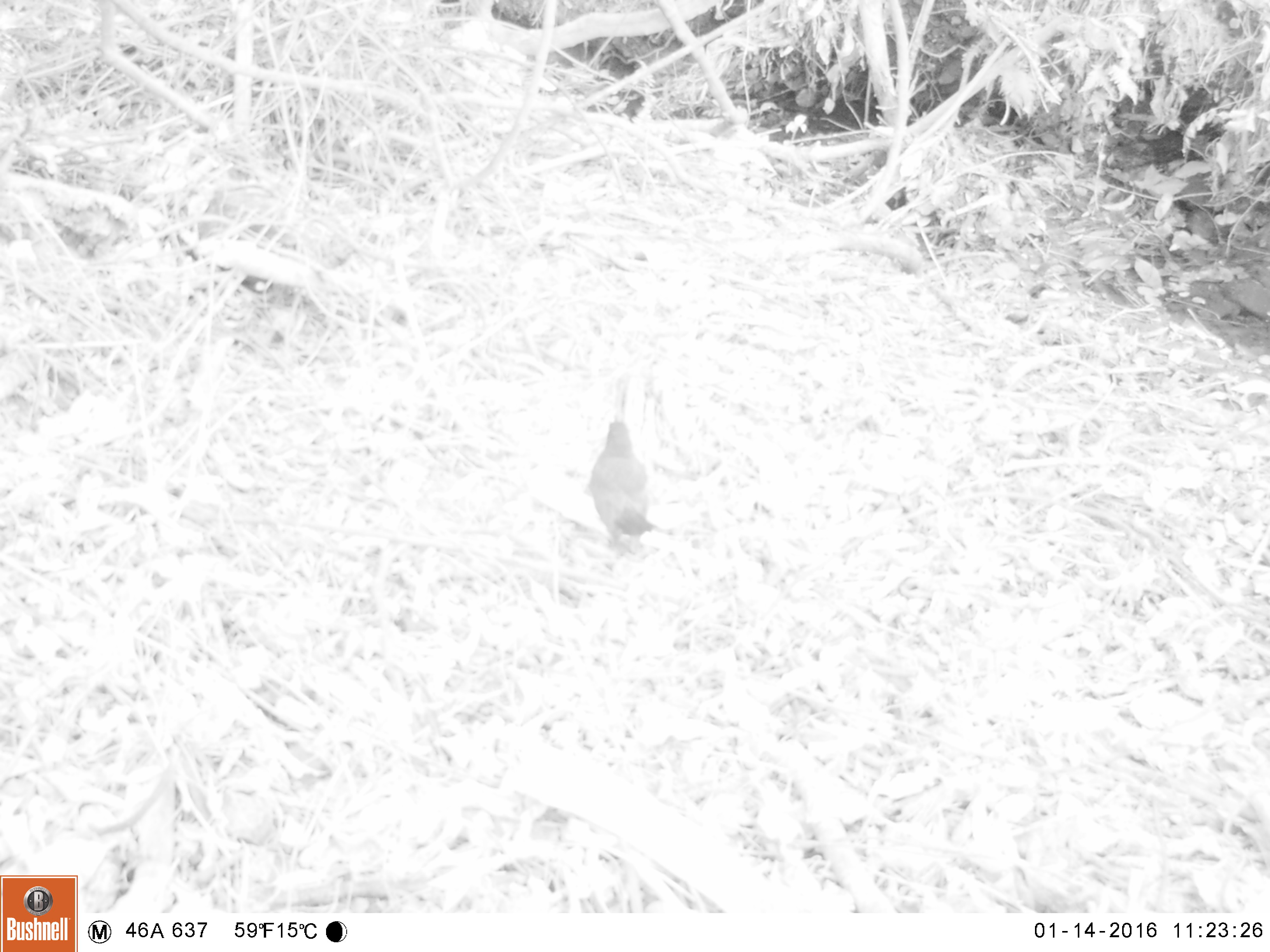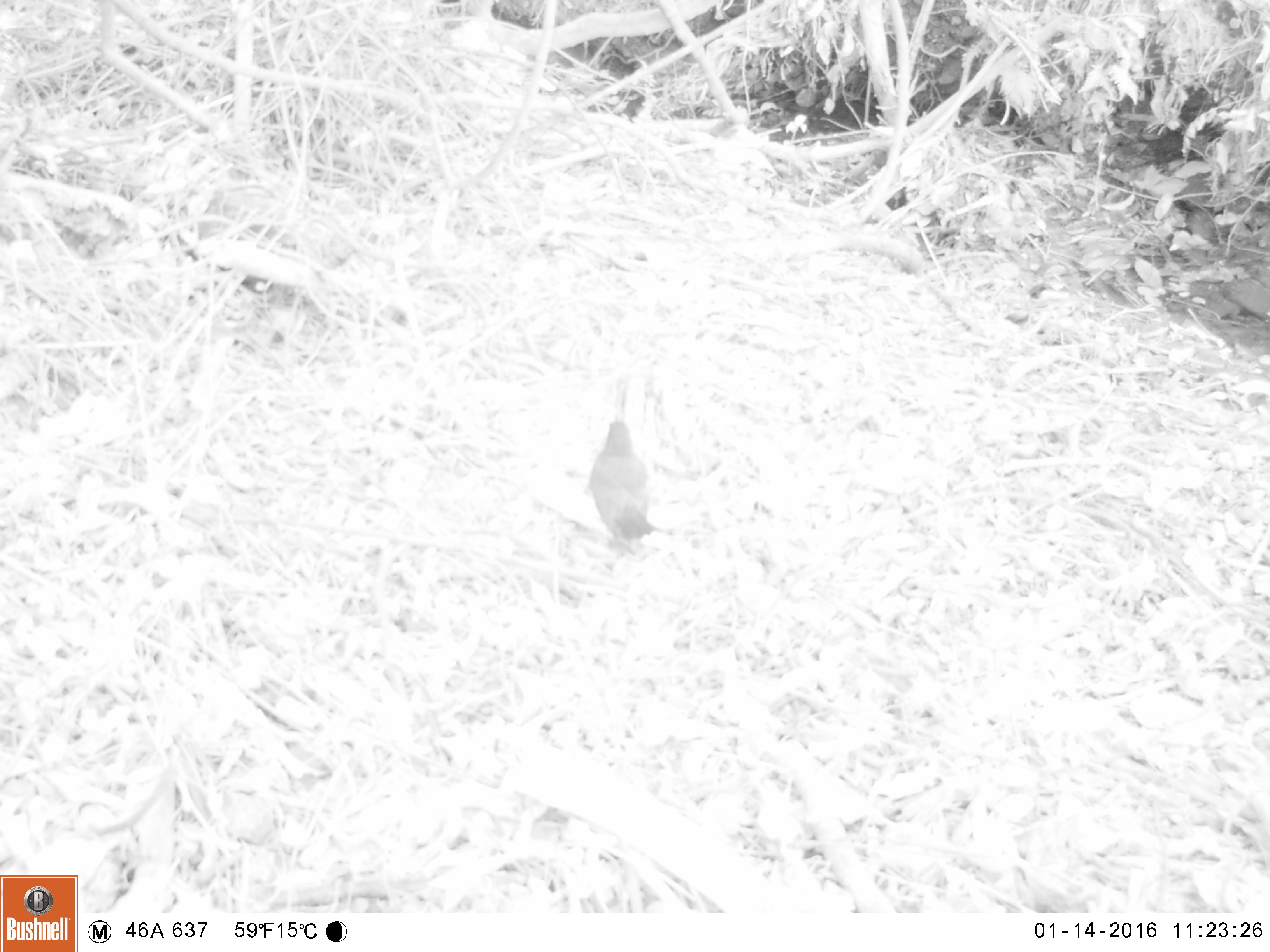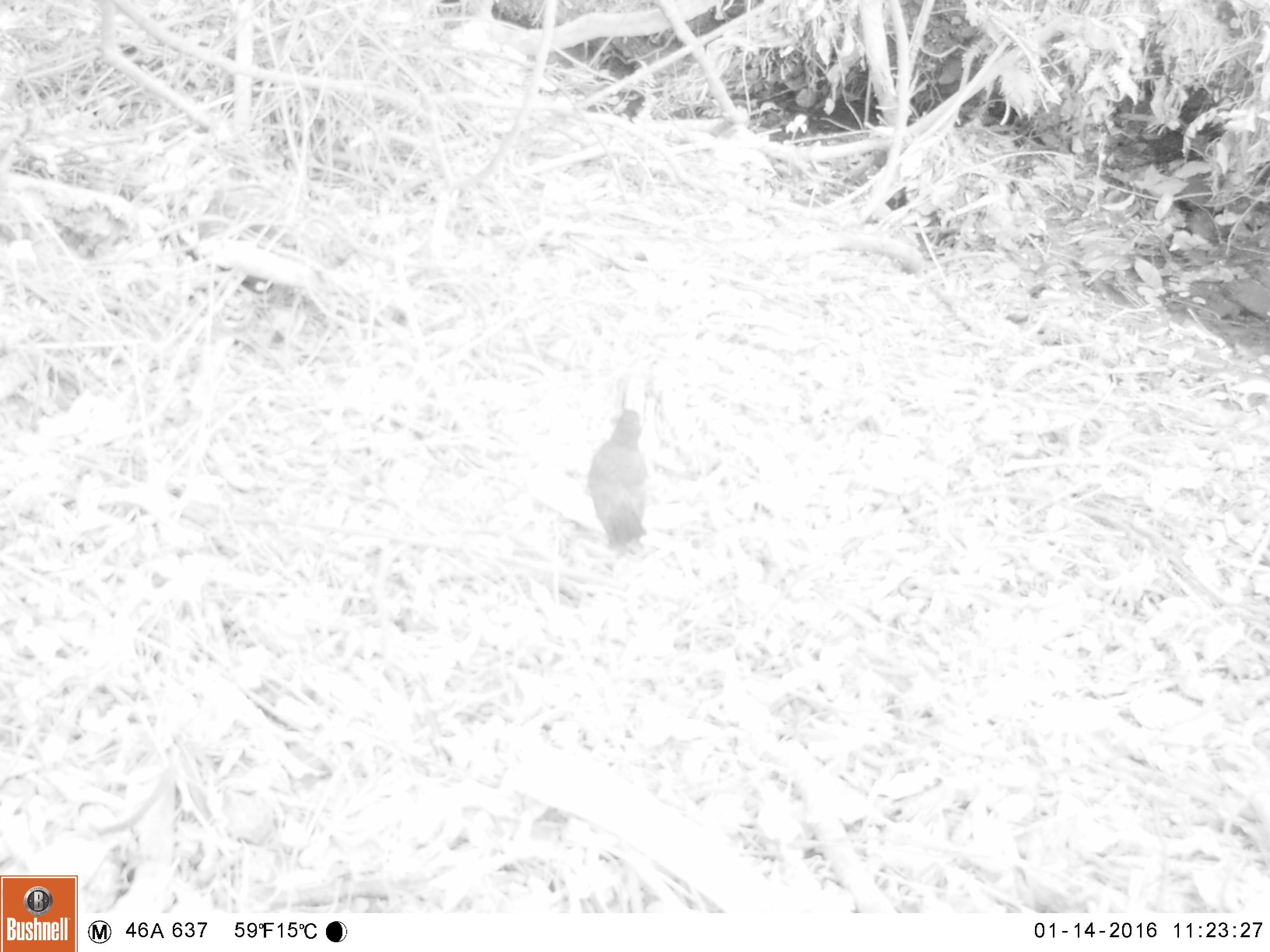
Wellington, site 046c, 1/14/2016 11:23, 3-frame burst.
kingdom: Animalia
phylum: Chordata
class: Aves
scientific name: Aves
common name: bird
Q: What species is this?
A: Bird (Aves).